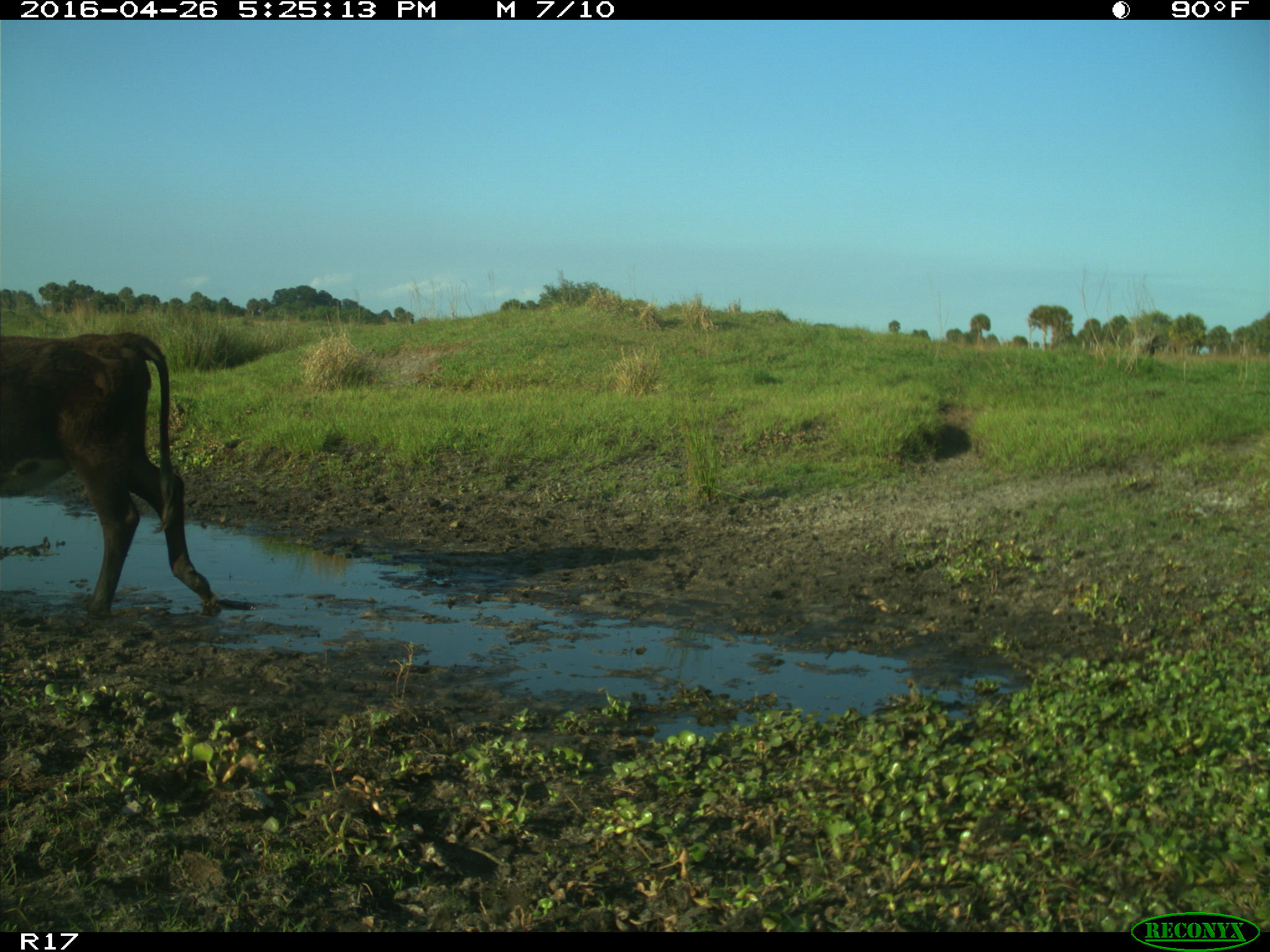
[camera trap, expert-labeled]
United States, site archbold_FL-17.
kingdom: Animalia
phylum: Chordata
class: Mammalia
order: Artiodactyla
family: Bovidae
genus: Bos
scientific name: Bos taurus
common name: domestic cow